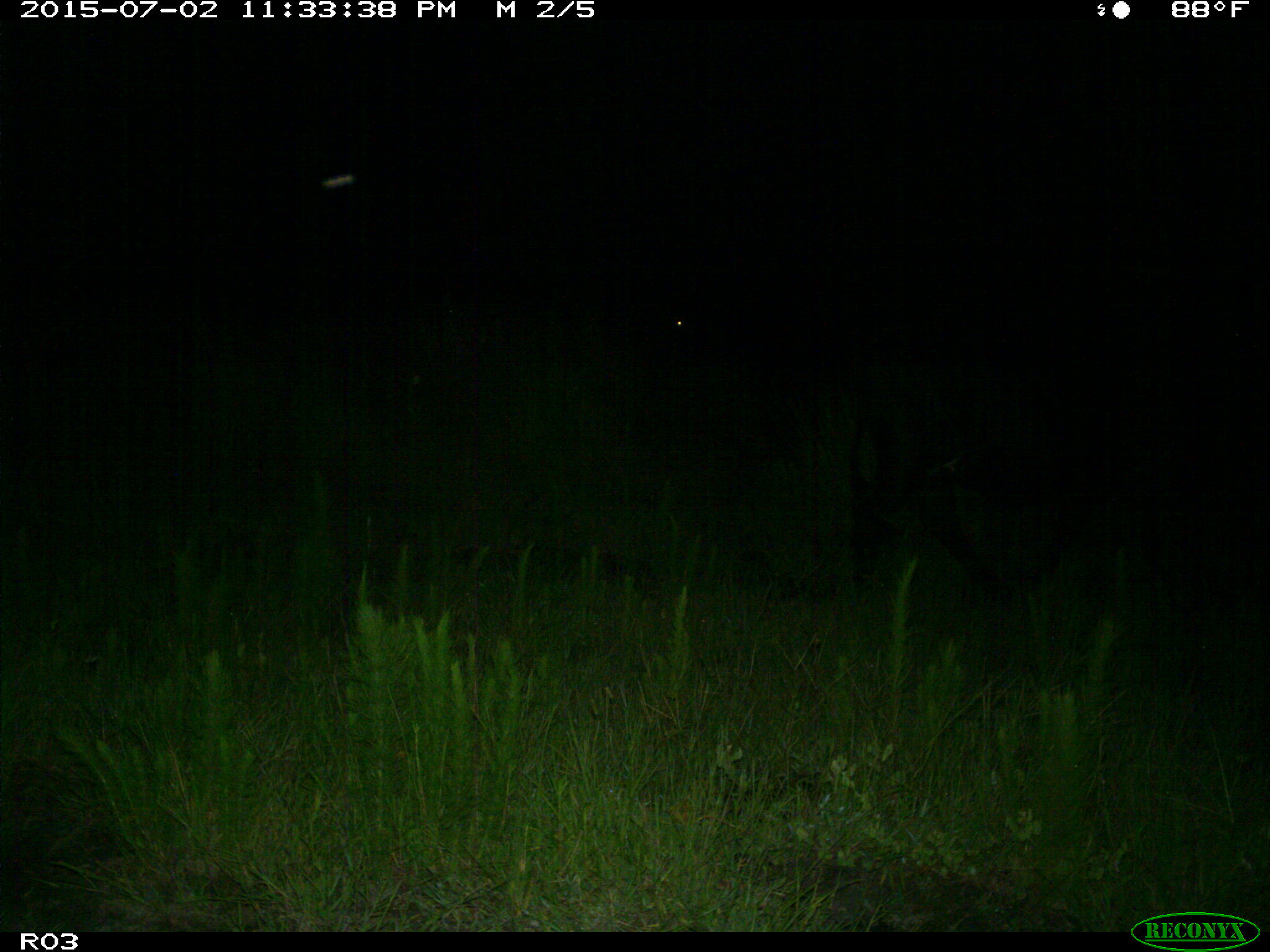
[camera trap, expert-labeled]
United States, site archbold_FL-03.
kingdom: Animalia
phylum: Chordata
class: Mammalia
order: Artiodactyla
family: Bovidae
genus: Bos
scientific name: Bos taurus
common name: domestic cow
Bos taurus (domestic cow).